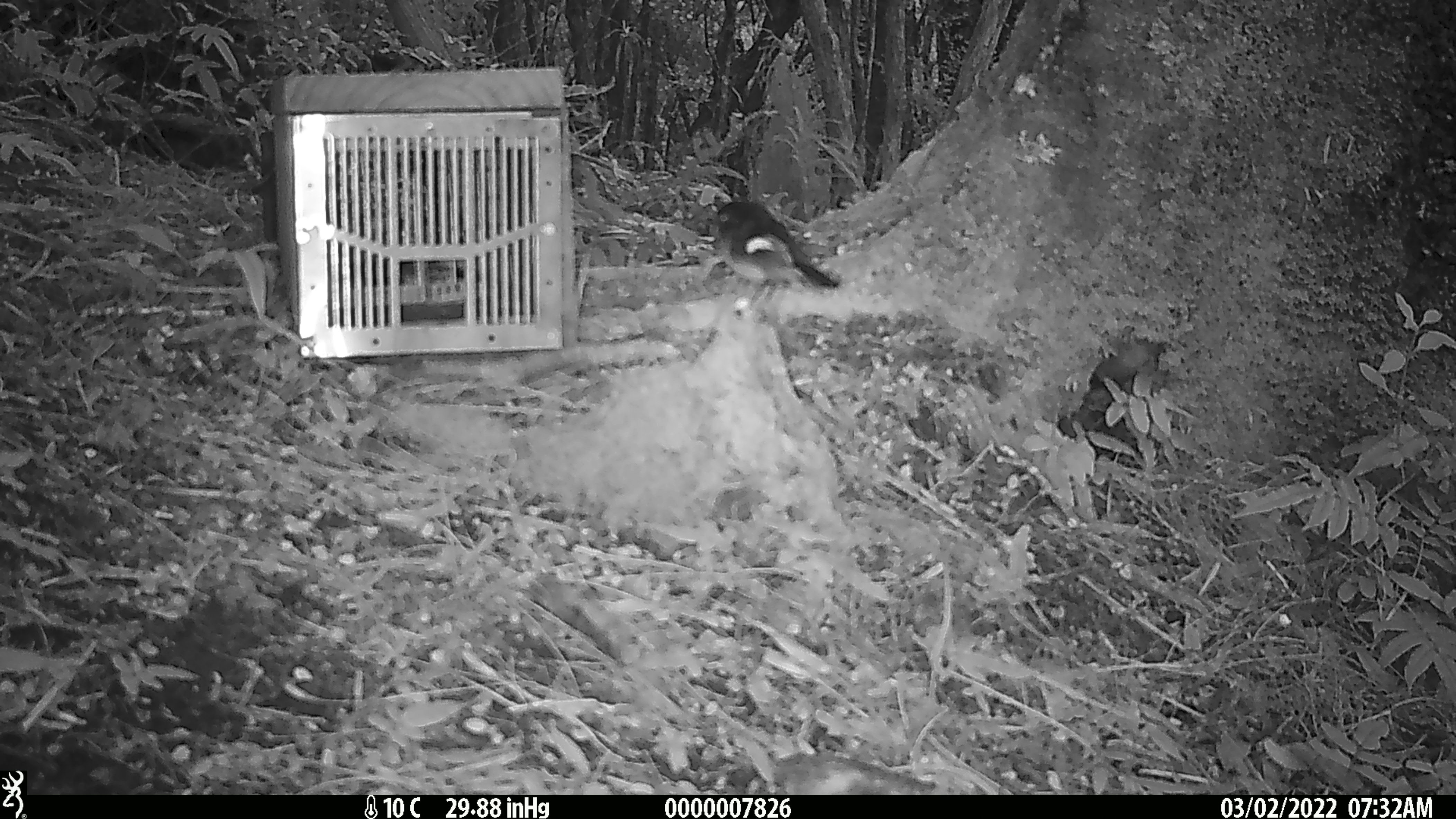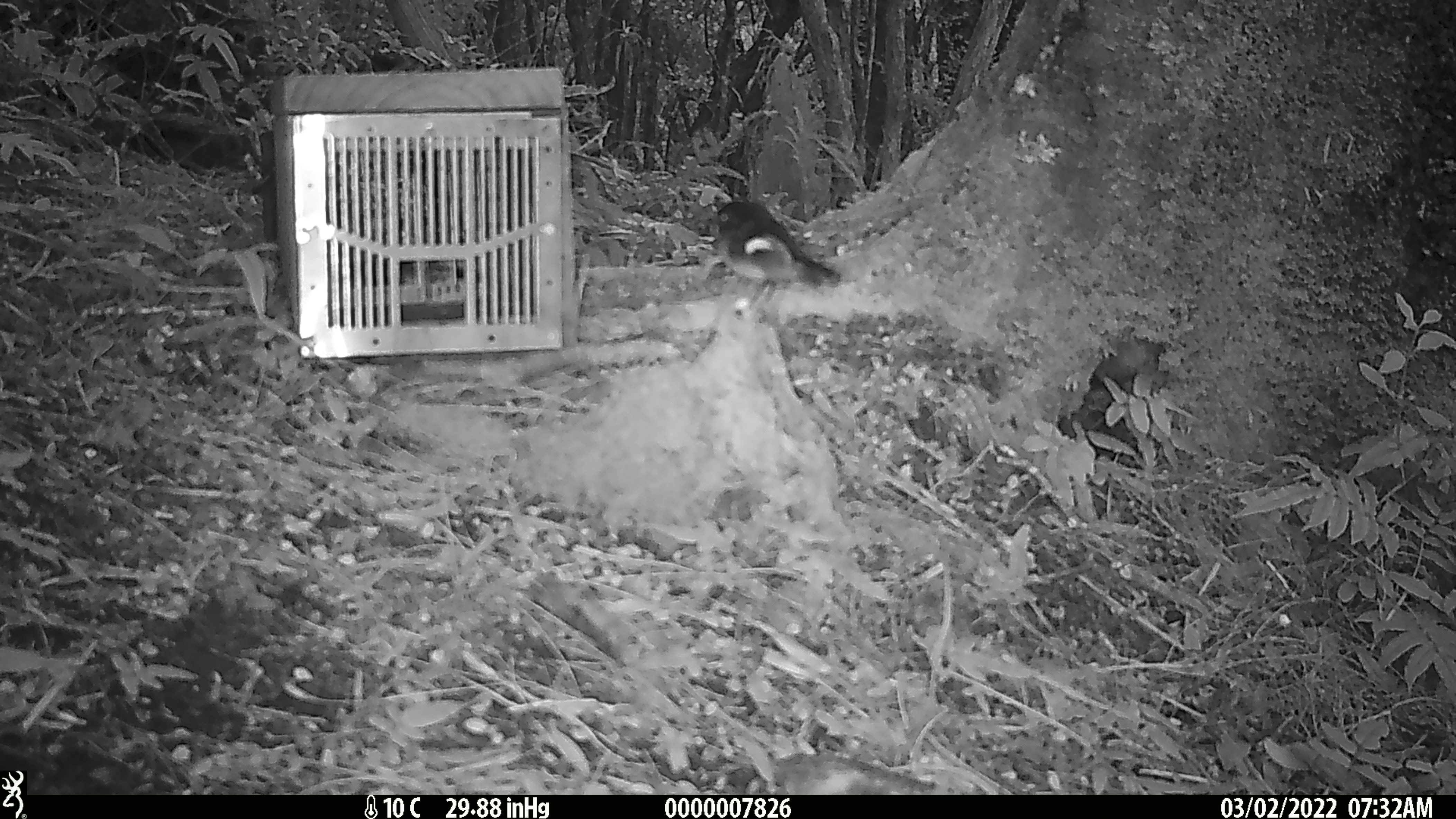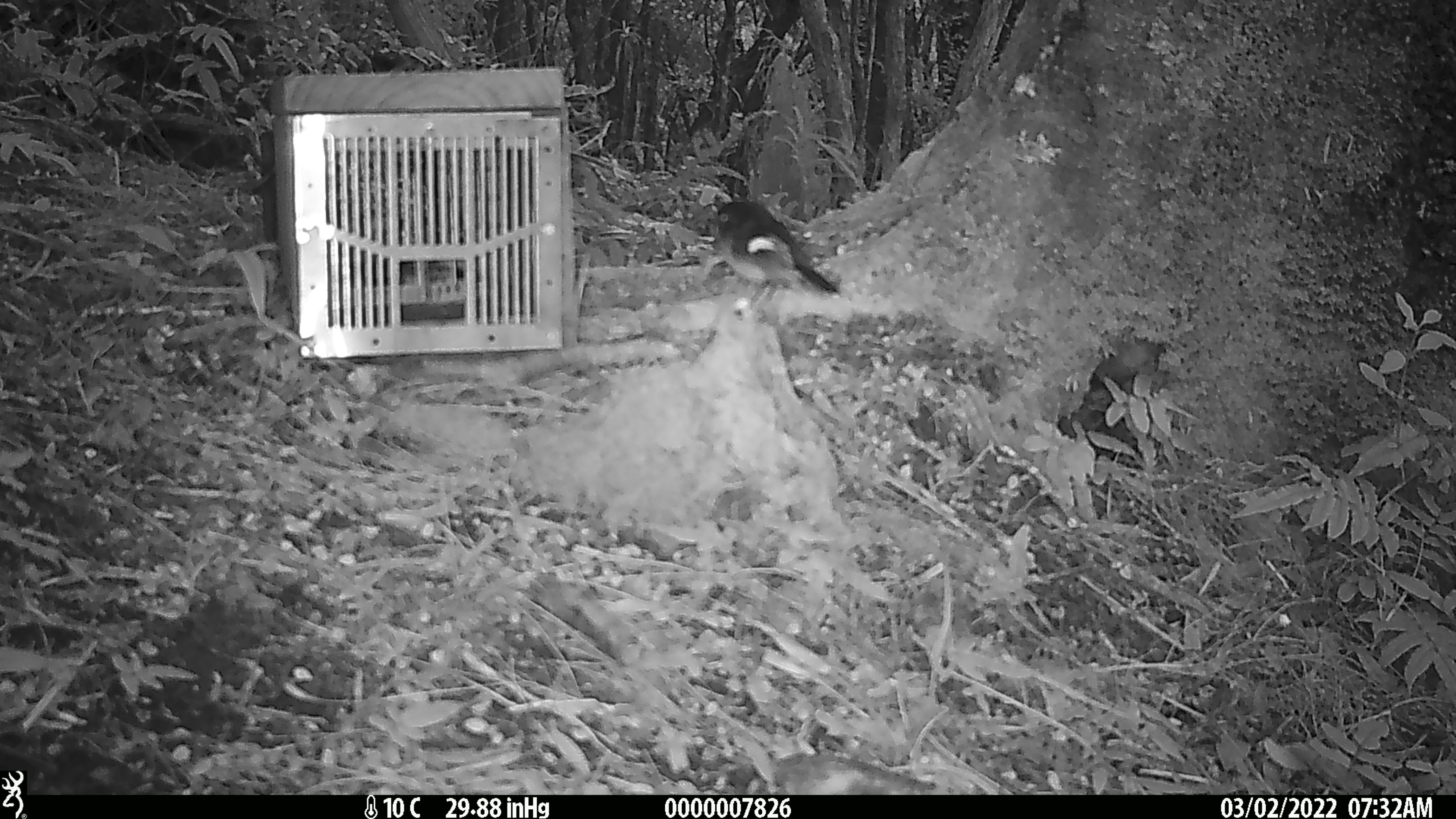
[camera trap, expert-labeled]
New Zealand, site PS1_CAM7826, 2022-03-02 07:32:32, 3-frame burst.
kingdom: Animalia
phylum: Chordata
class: Aves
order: Passeriformes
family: Petroicidae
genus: Petroica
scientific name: Petroica macrocephala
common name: tomtit